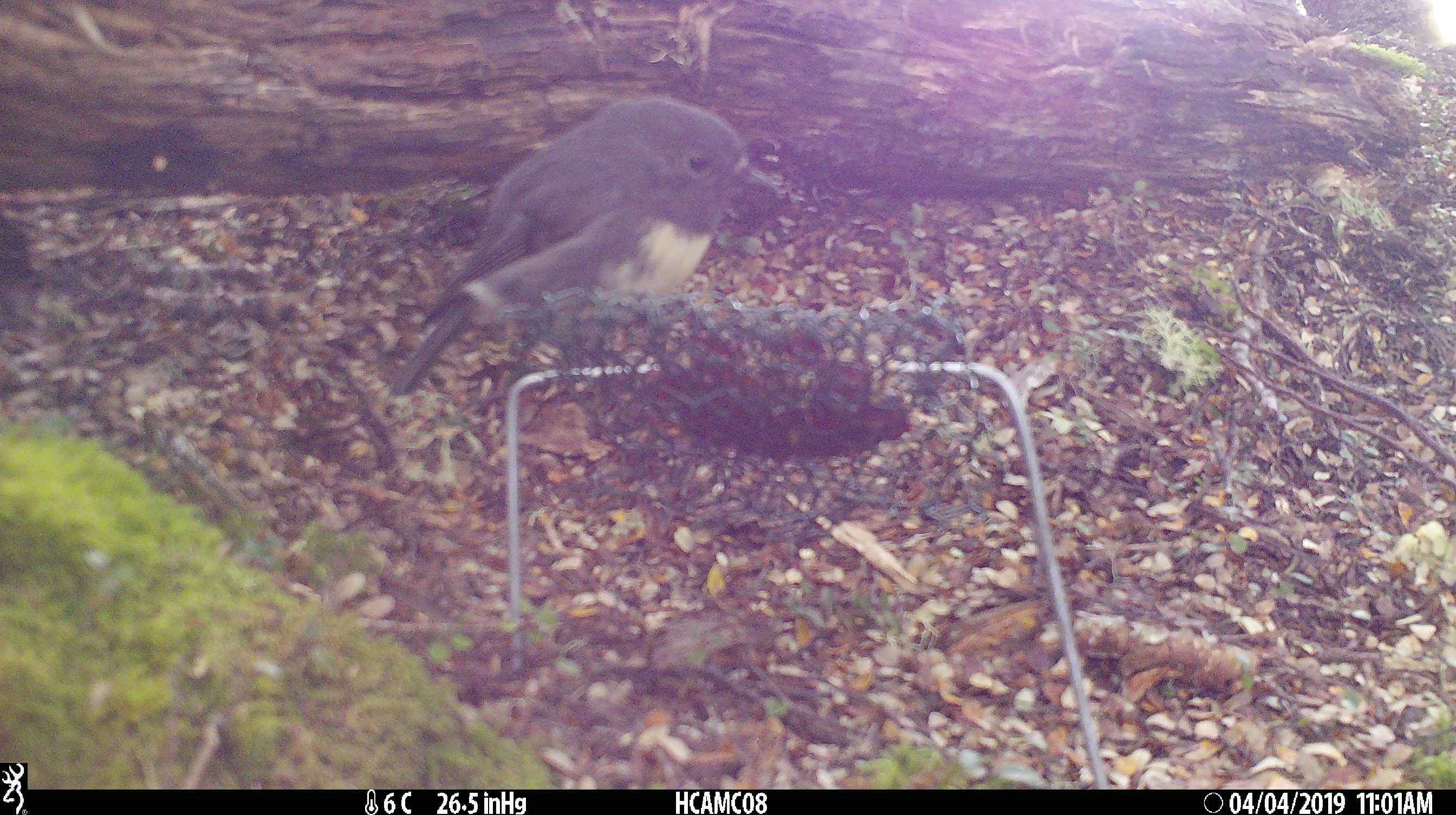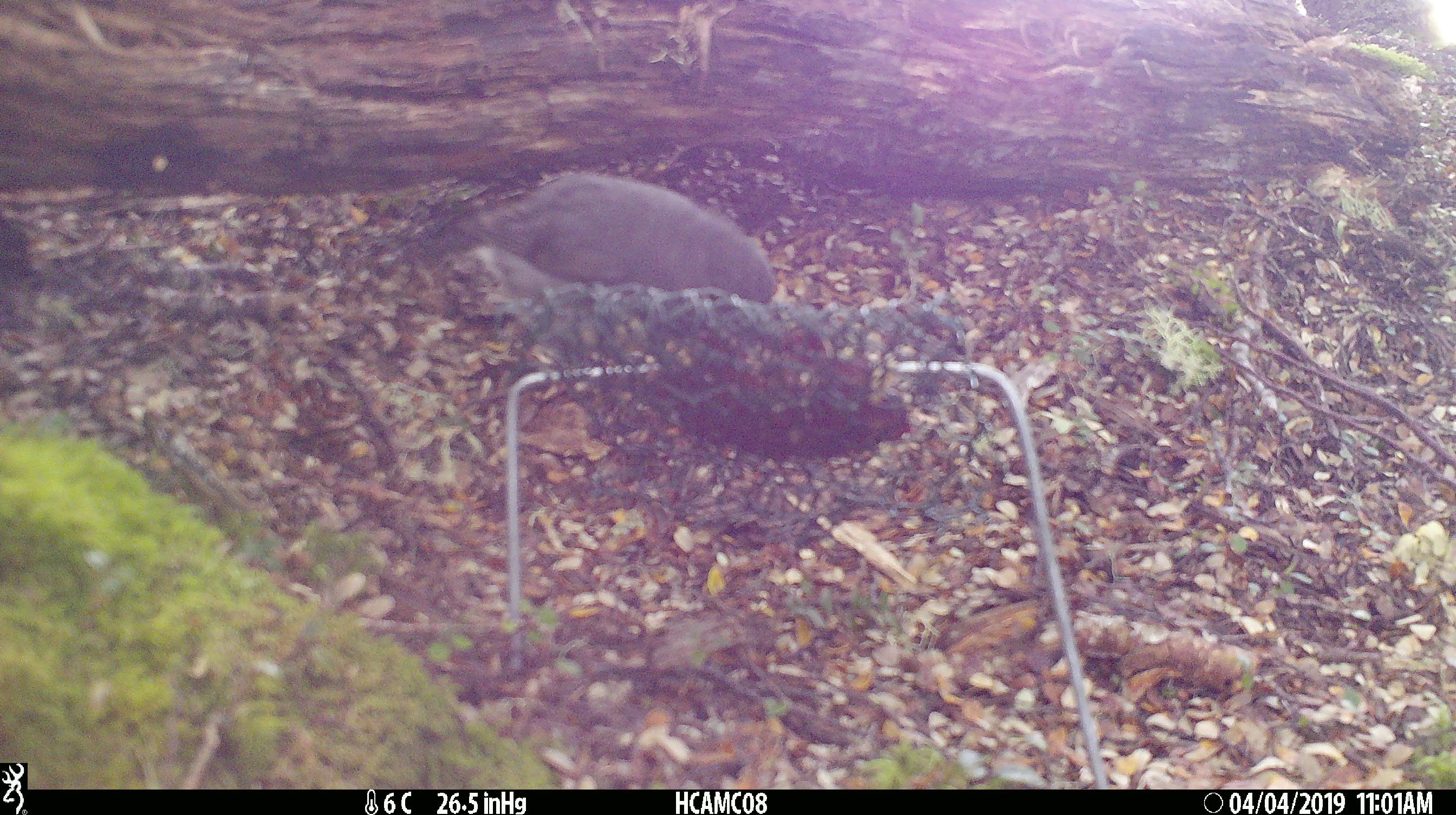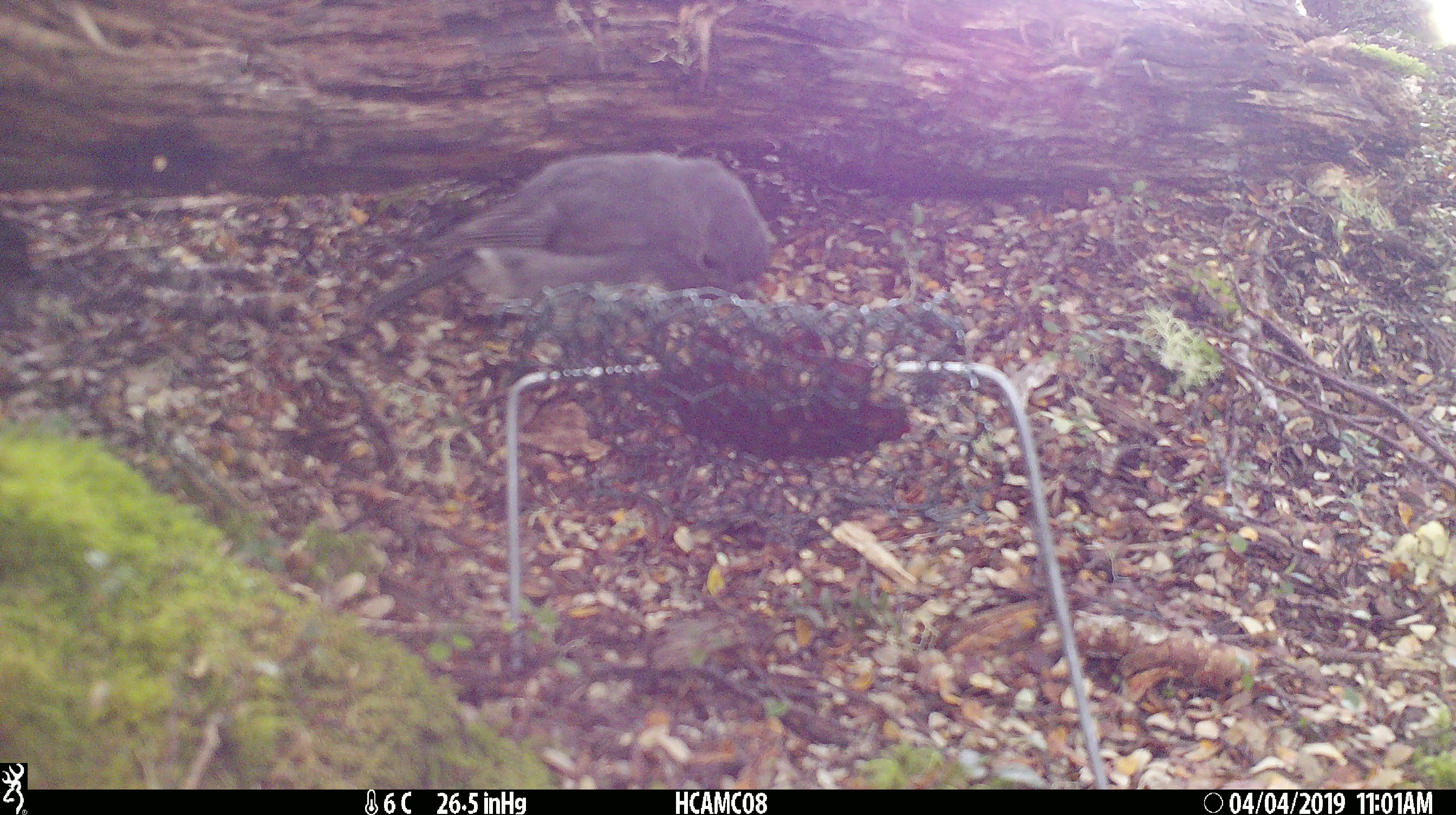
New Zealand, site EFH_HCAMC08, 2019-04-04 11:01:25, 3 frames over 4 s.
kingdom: Animalia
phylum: Chordata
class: Aves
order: Passeriformes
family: Petroicidae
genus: Petroica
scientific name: Petroica australis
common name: new zealand robin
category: robin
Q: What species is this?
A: Robin (new zealand robin) (Petroica australis).